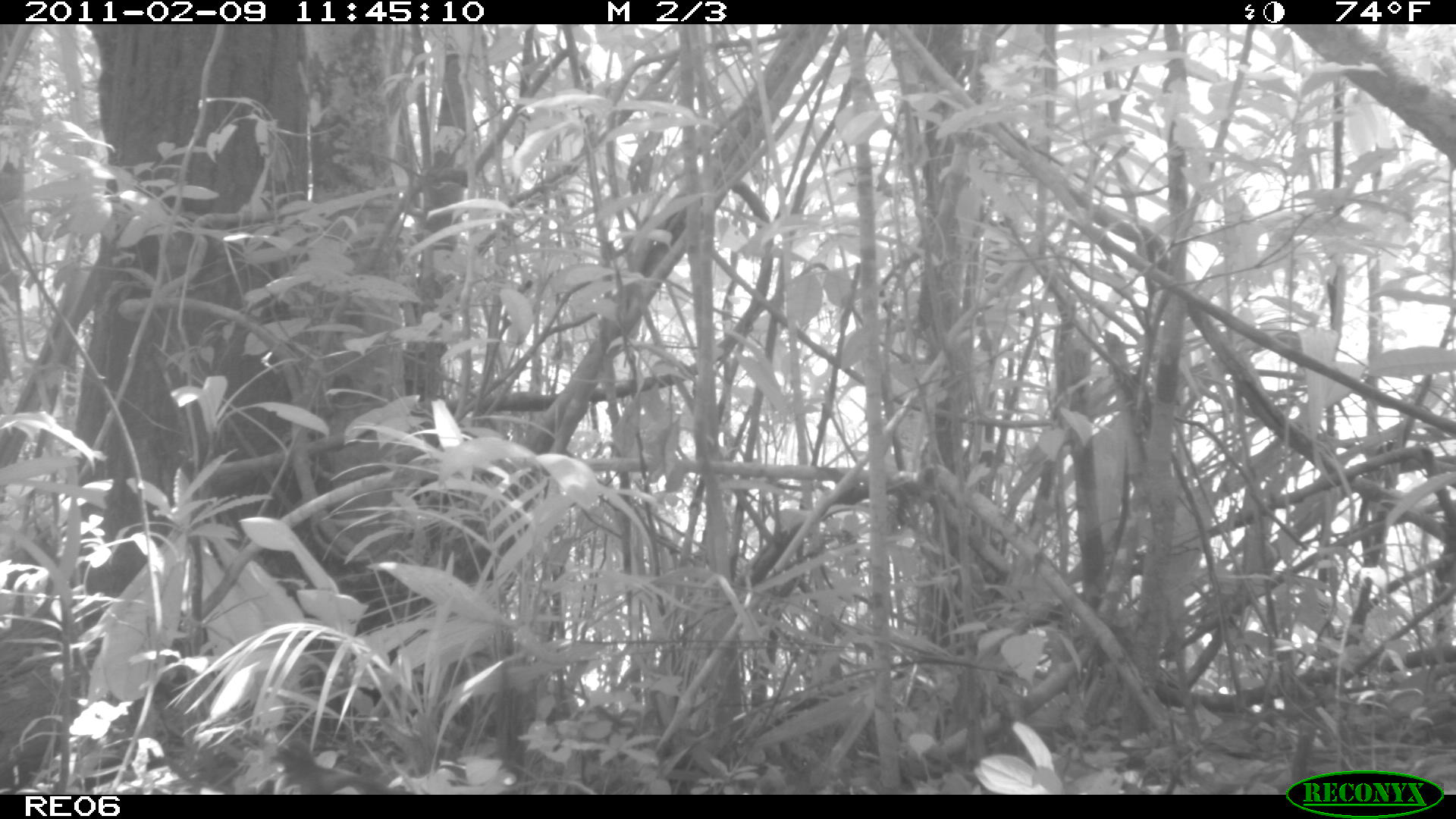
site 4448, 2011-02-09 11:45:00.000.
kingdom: Animalia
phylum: Chordata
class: Aves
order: Cuculiformes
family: Cuculidae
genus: Coua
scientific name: Coua serriana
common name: red-breasted coua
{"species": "Coua serriana (red-breasted coua)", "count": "1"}